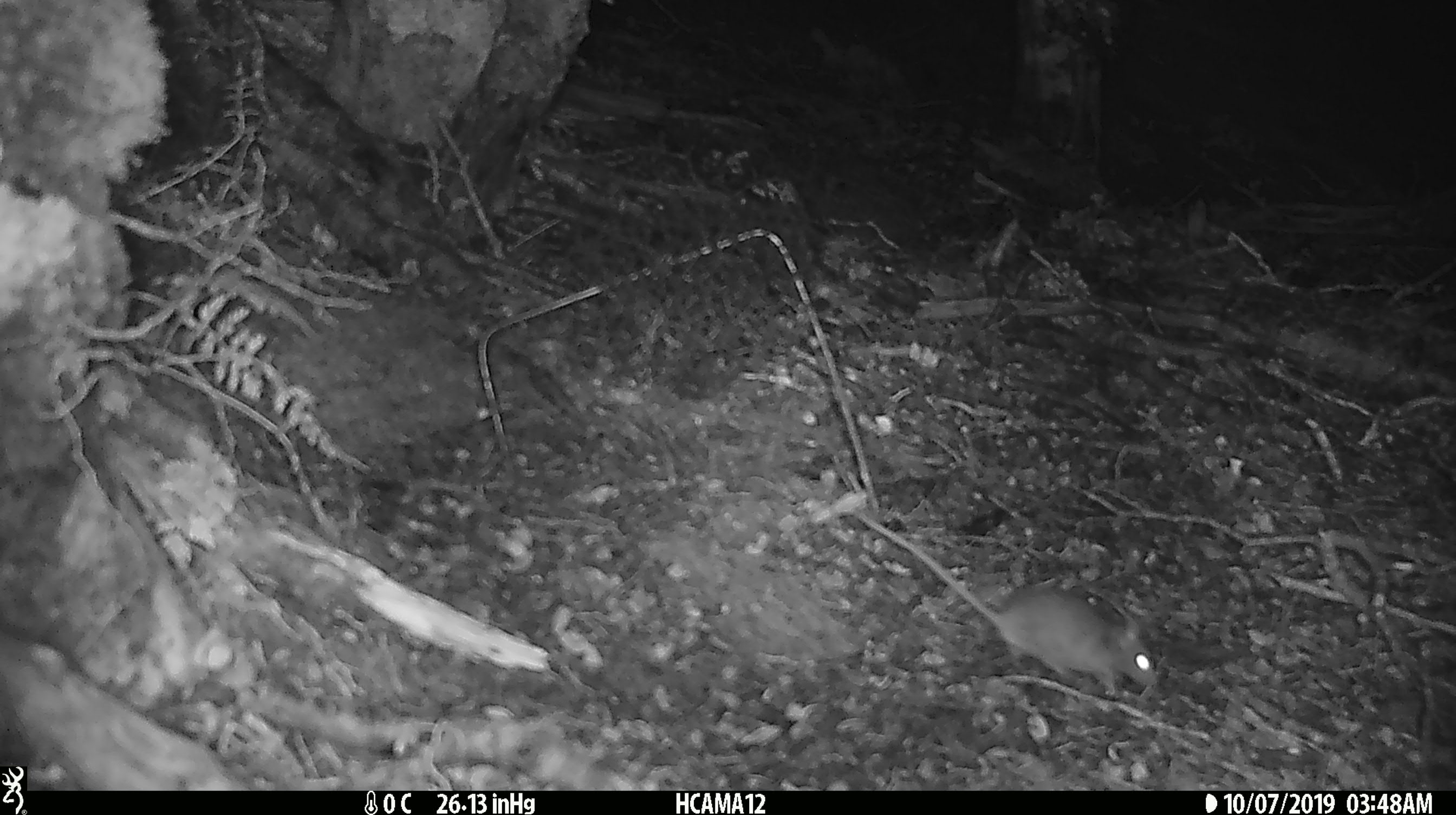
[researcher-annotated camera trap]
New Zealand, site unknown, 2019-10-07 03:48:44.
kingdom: Animalia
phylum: Chordata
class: Mammalia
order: Rodentia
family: Muridae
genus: Mus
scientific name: Mus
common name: mouse